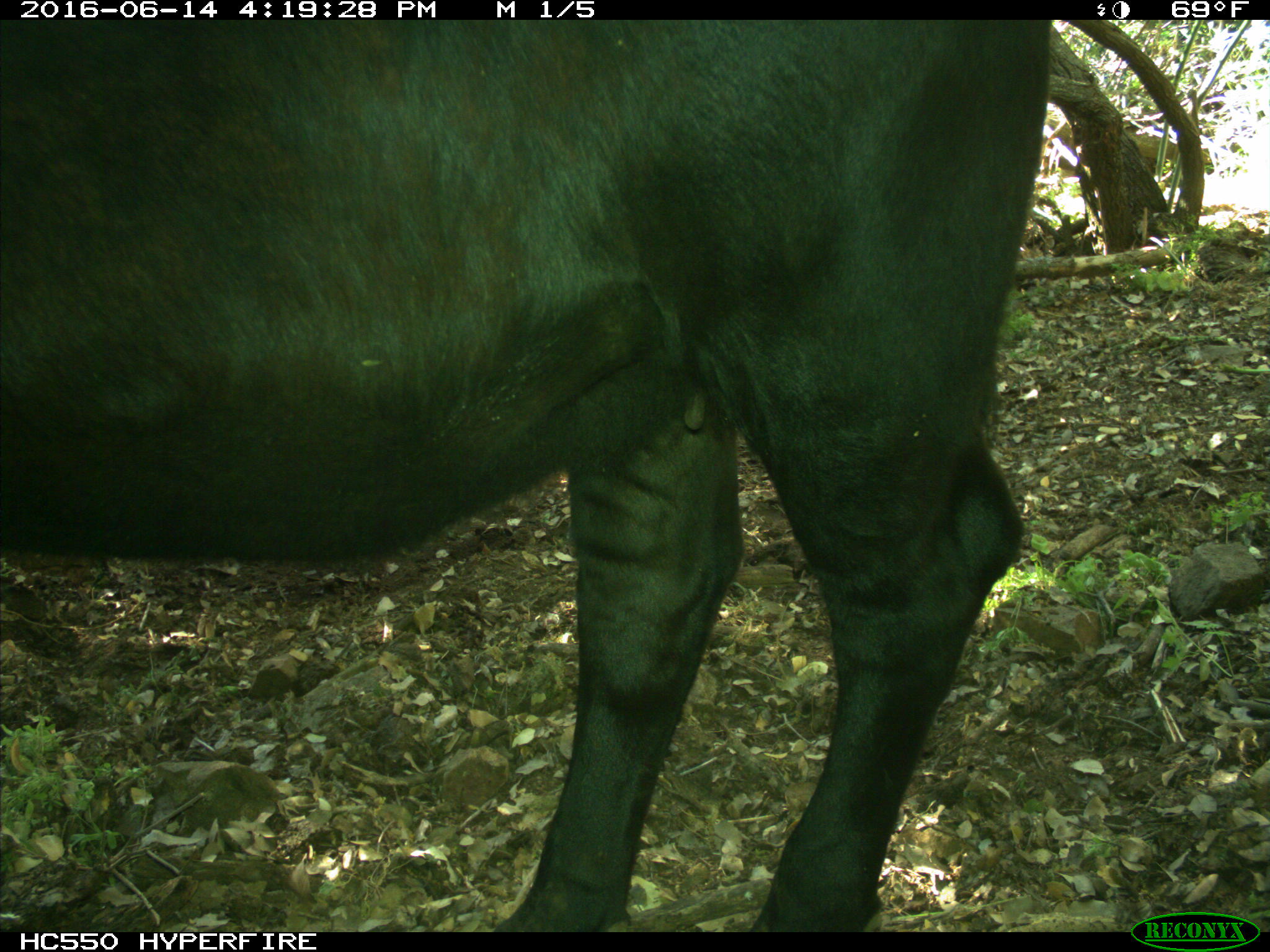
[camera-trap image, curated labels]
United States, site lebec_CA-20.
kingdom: Animalia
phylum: Chordata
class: Mammalia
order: Artiodactyla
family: Bovidae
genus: Bos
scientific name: Bos taurus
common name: domestic cow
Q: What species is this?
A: Bos taurus (domestic cow).